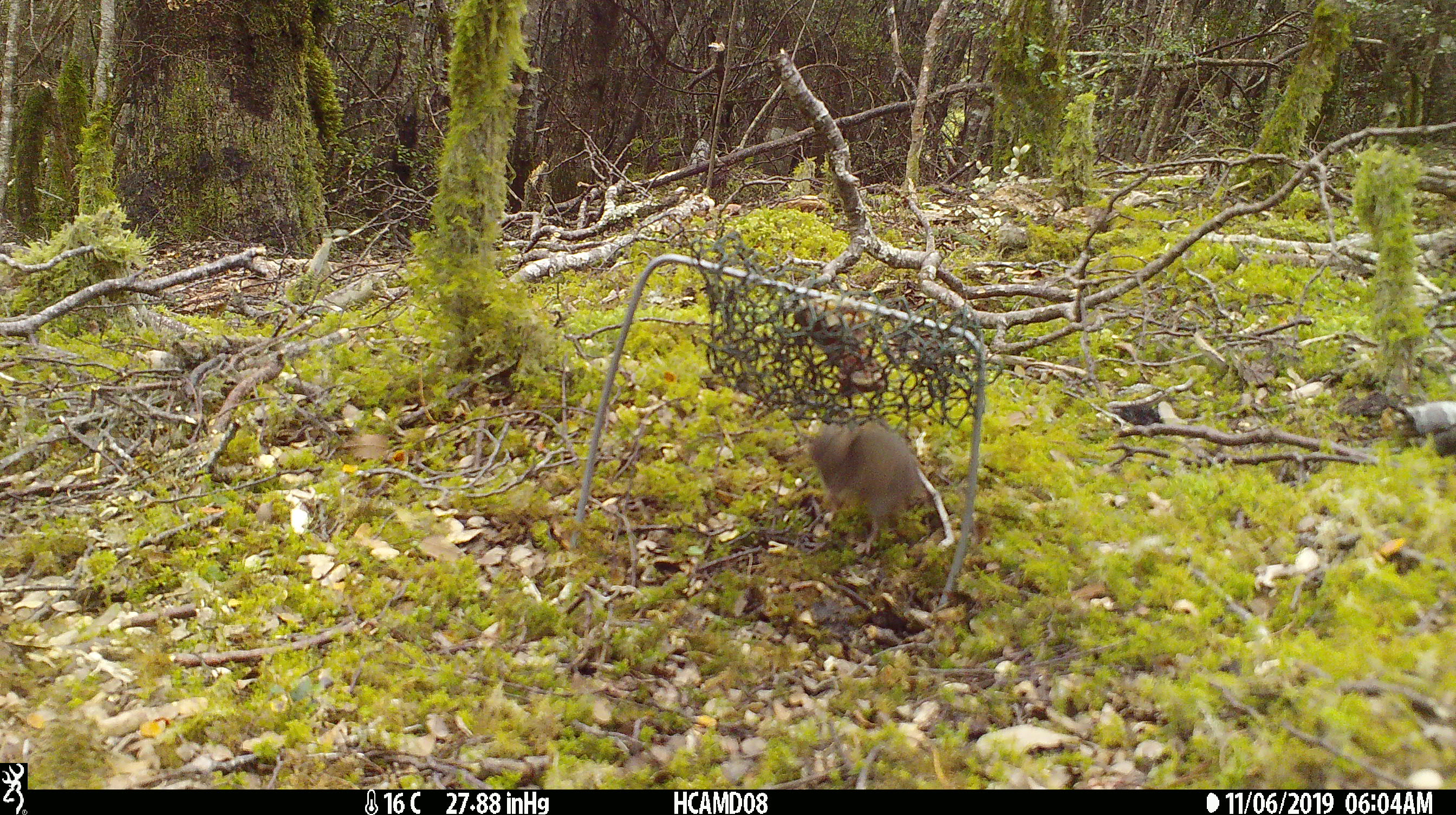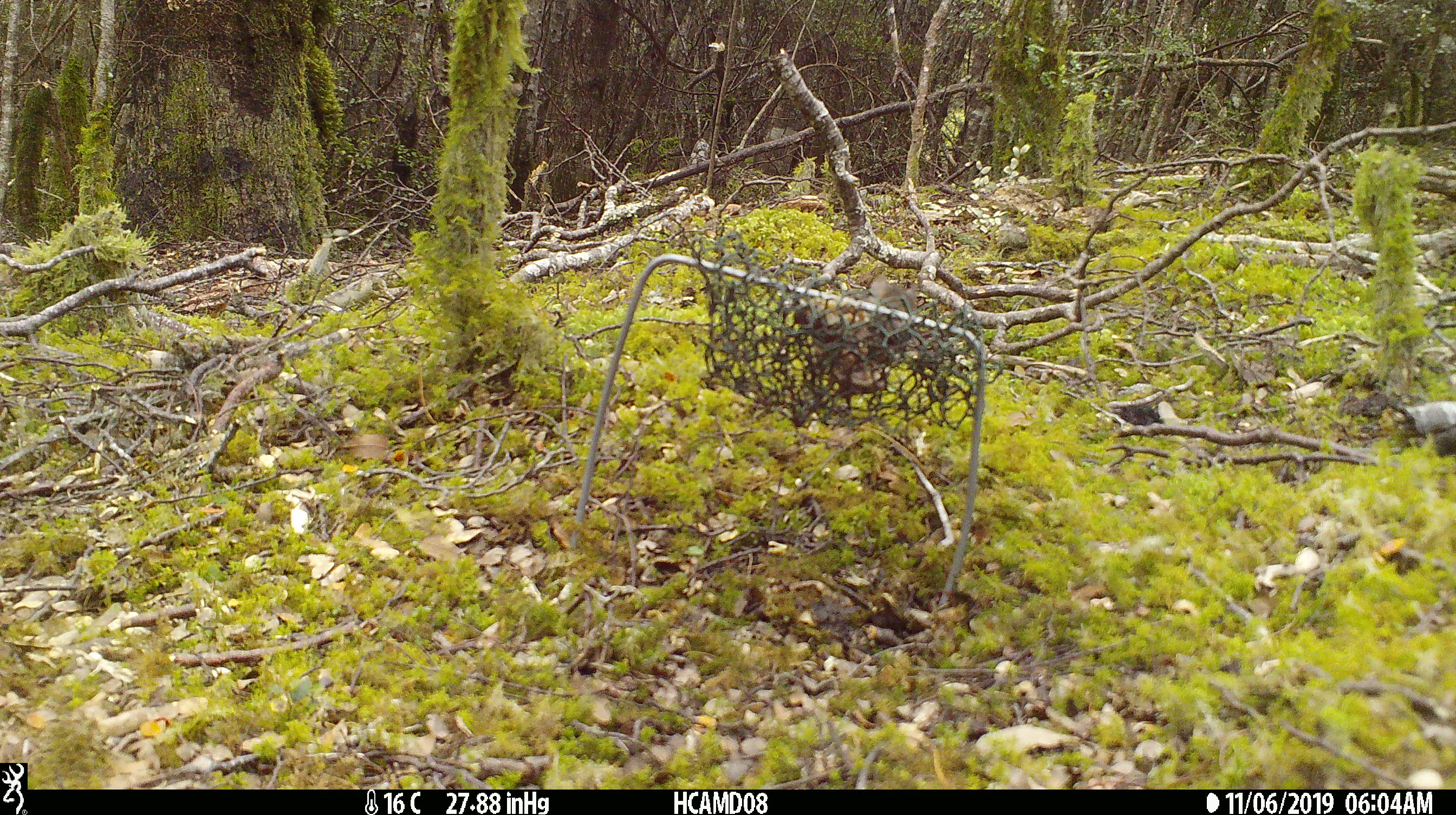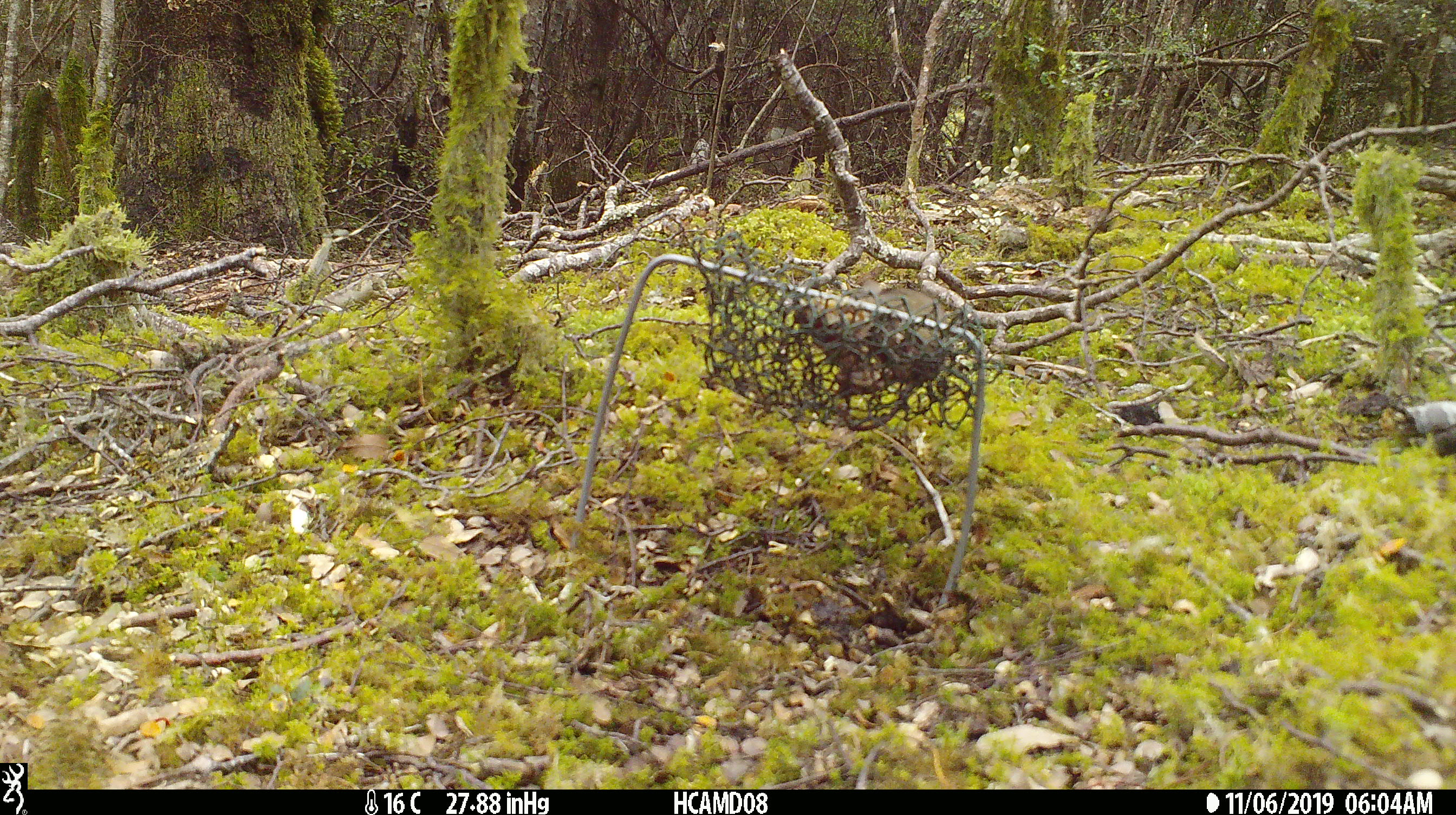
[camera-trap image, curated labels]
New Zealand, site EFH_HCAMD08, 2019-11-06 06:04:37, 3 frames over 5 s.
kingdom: Animalia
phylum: Chordata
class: Mammalia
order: Rodentia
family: Muridae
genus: Mus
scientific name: Mus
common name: mouse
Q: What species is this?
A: Mouse (Mus).